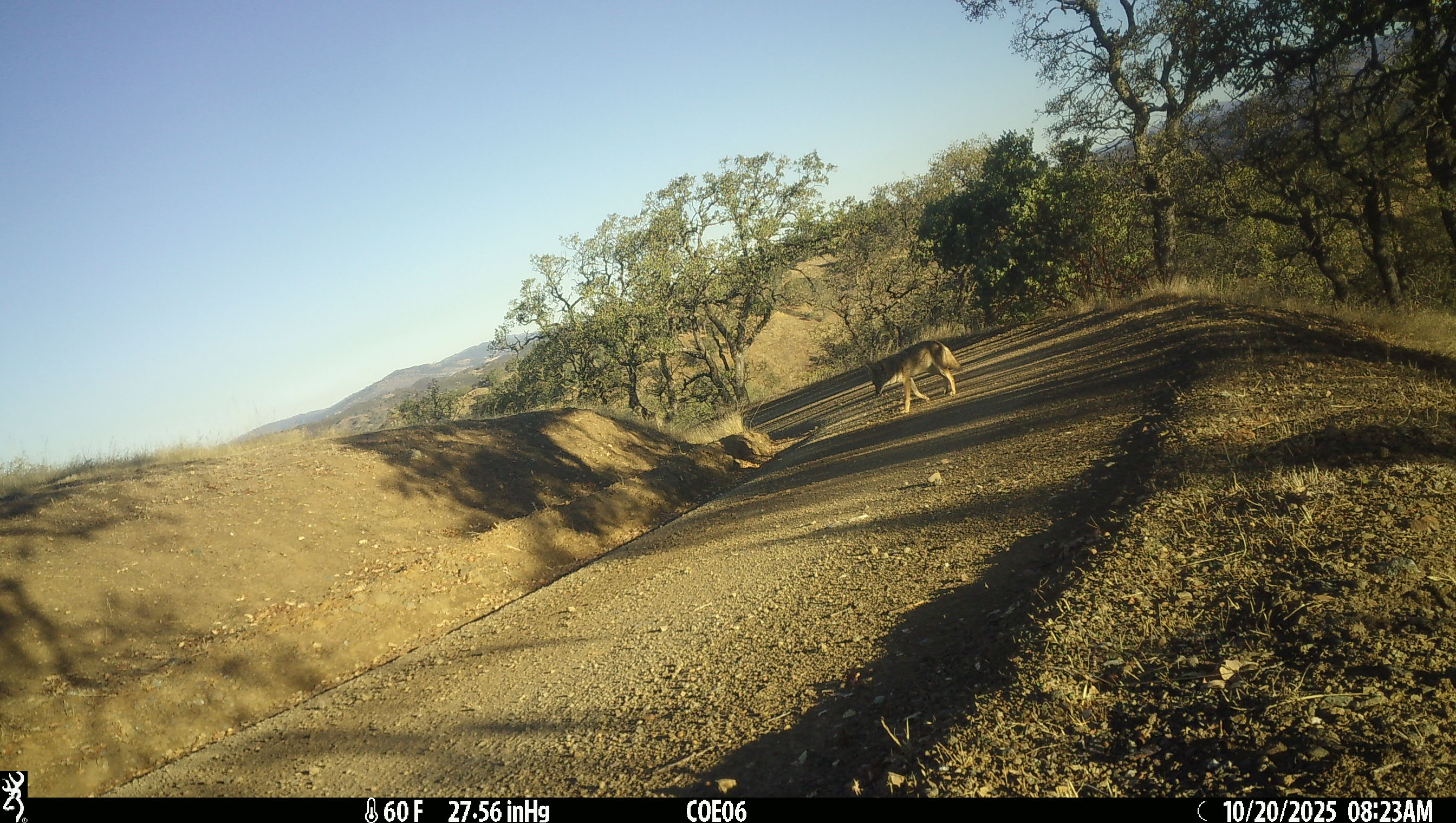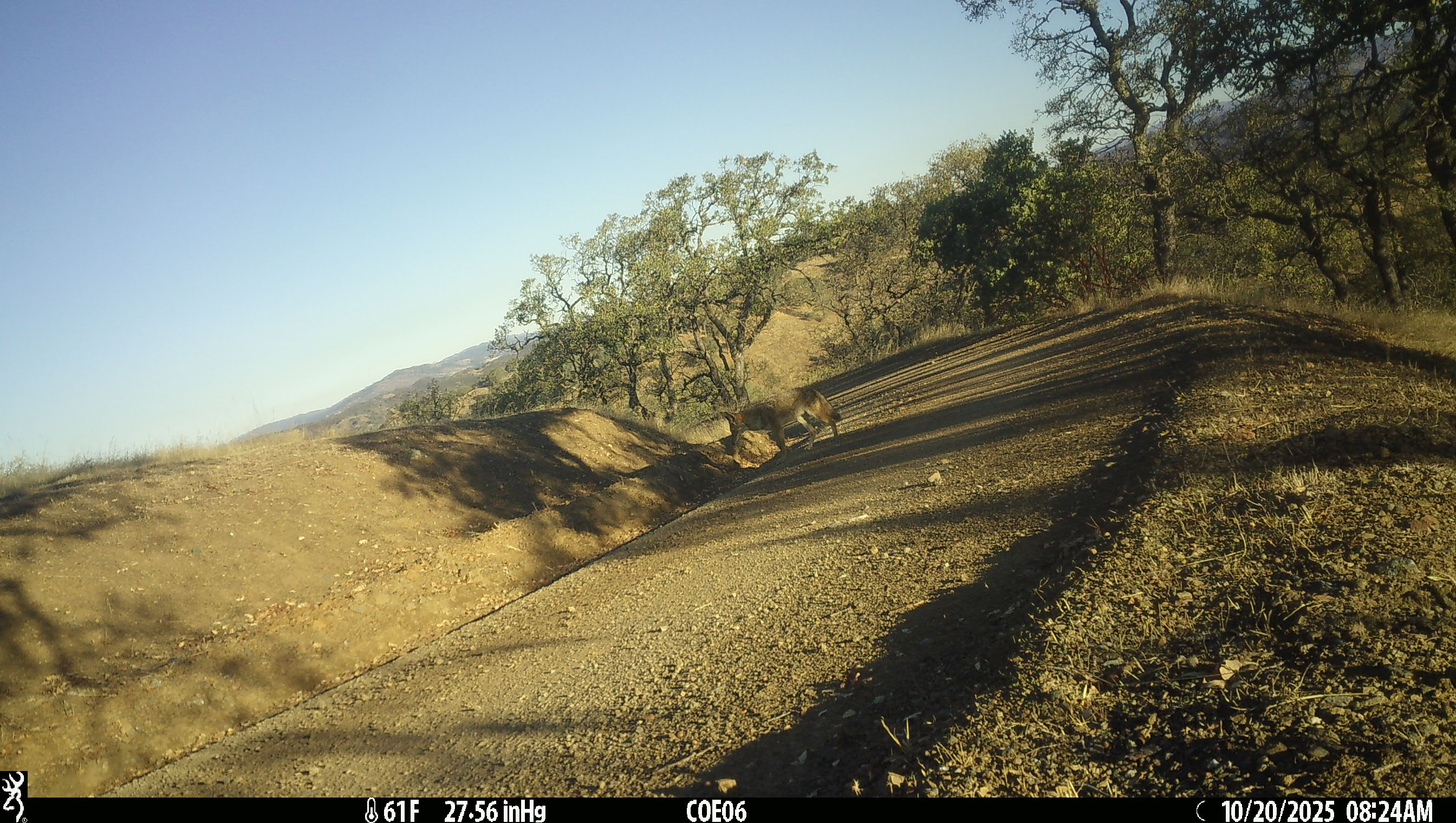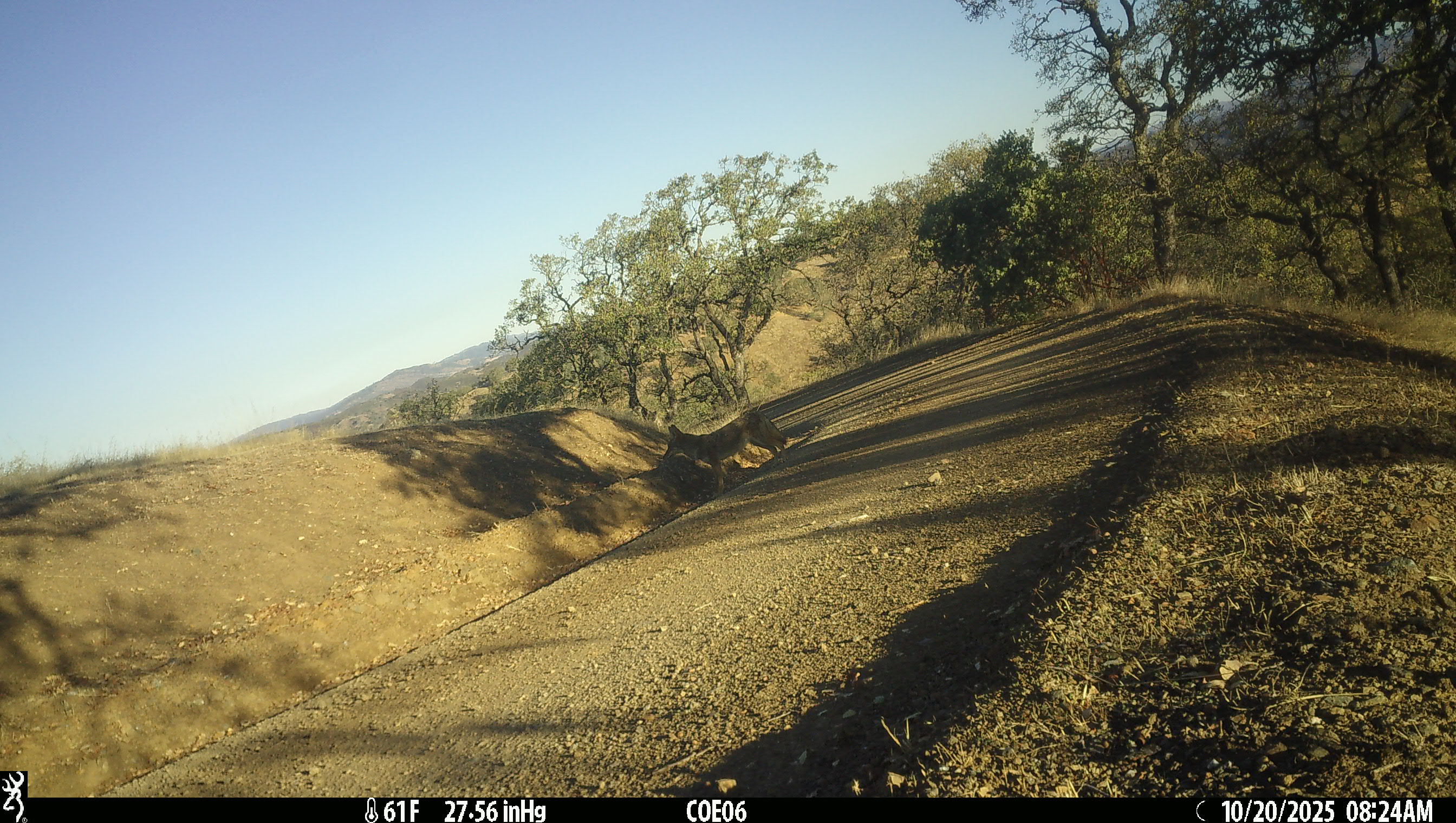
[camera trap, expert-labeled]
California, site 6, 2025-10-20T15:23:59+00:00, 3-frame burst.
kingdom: Animalia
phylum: Chordata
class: Mammalia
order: Carnivora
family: Canidae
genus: Canis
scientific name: Canis latrans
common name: coyote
Coyote (Canis latrans).